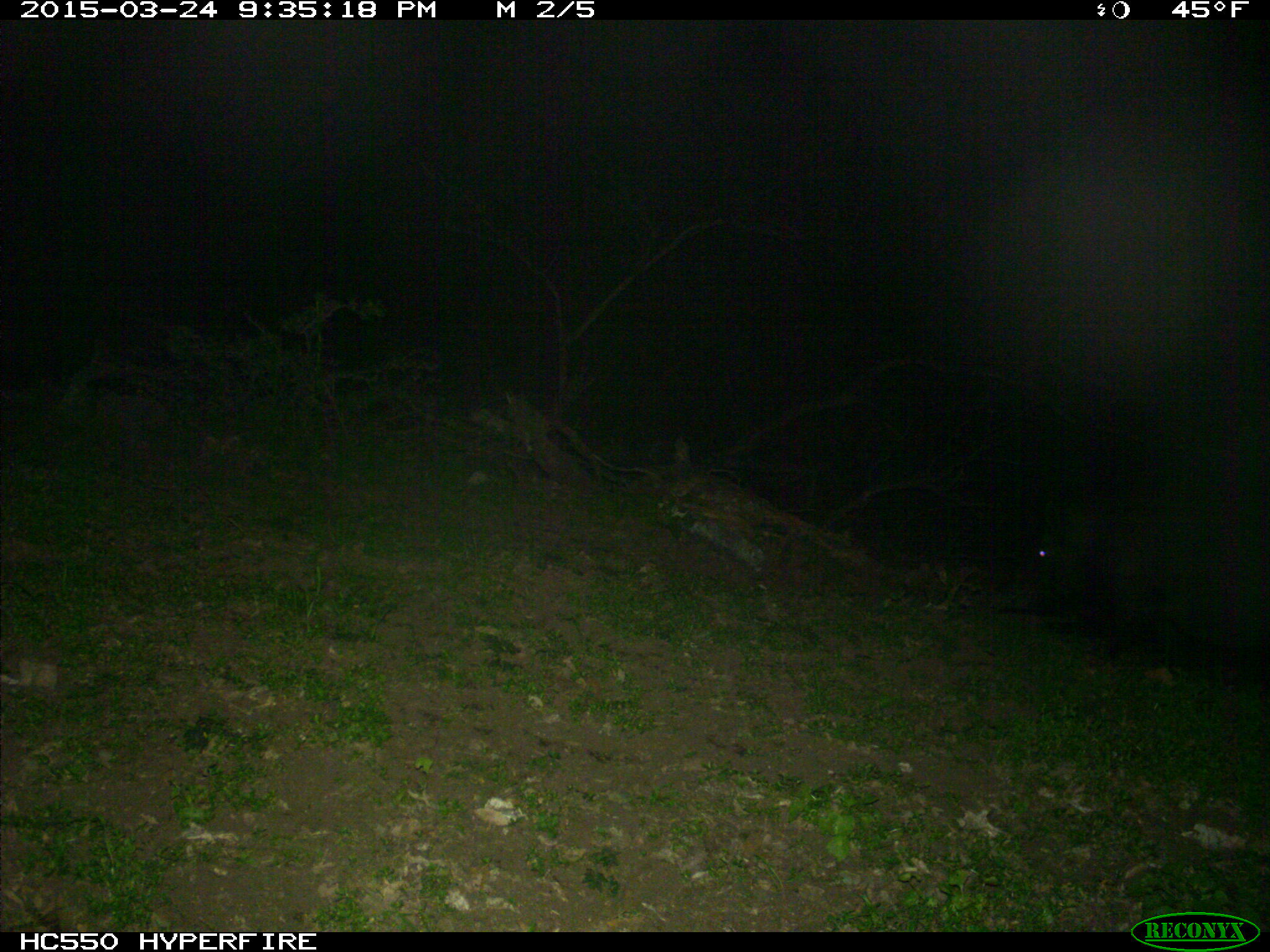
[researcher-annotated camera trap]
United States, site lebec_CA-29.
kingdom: Animalia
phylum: Chordata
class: Mammalia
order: Artiodactyla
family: Suidae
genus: Sus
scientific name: Sus scrofa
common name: wild boar